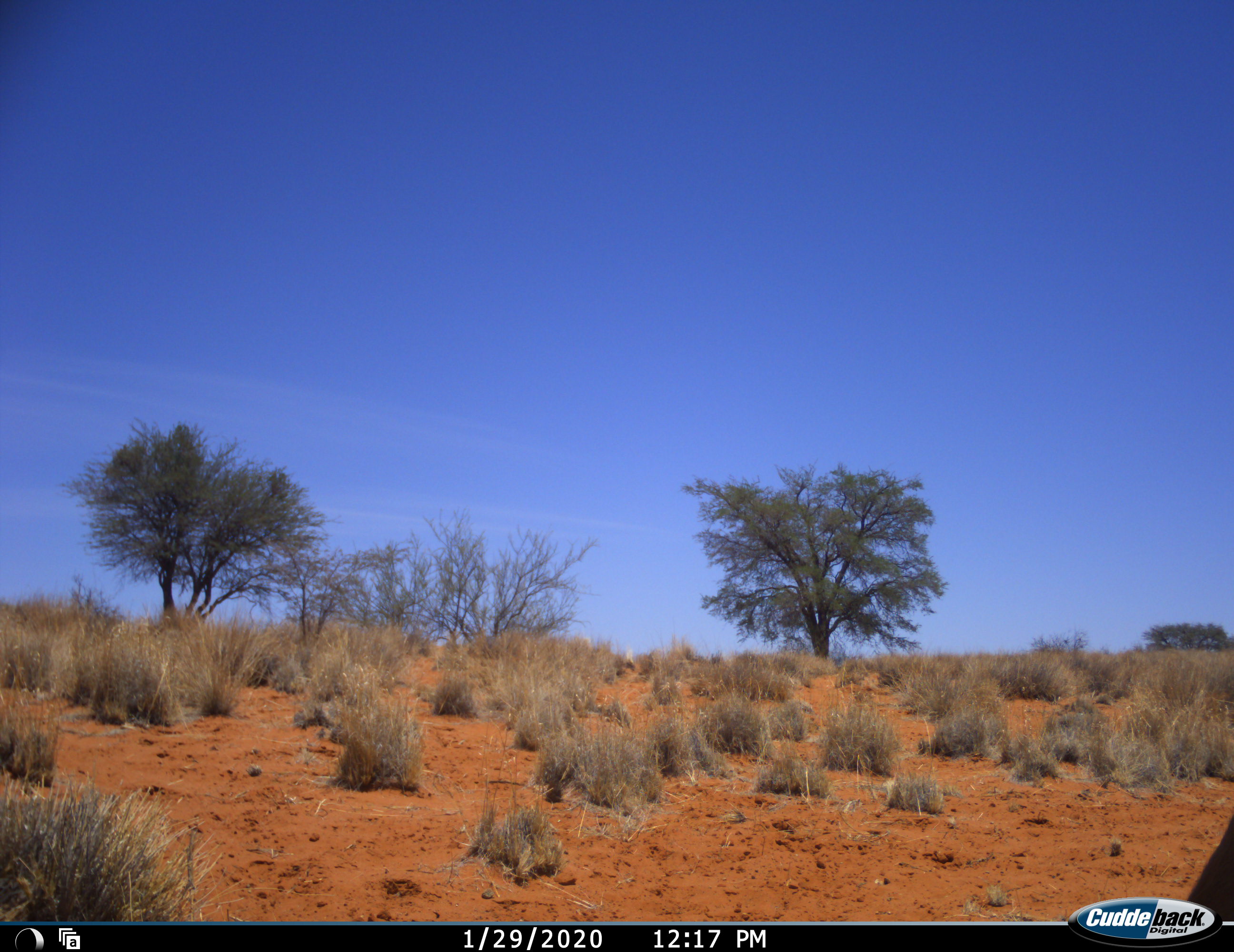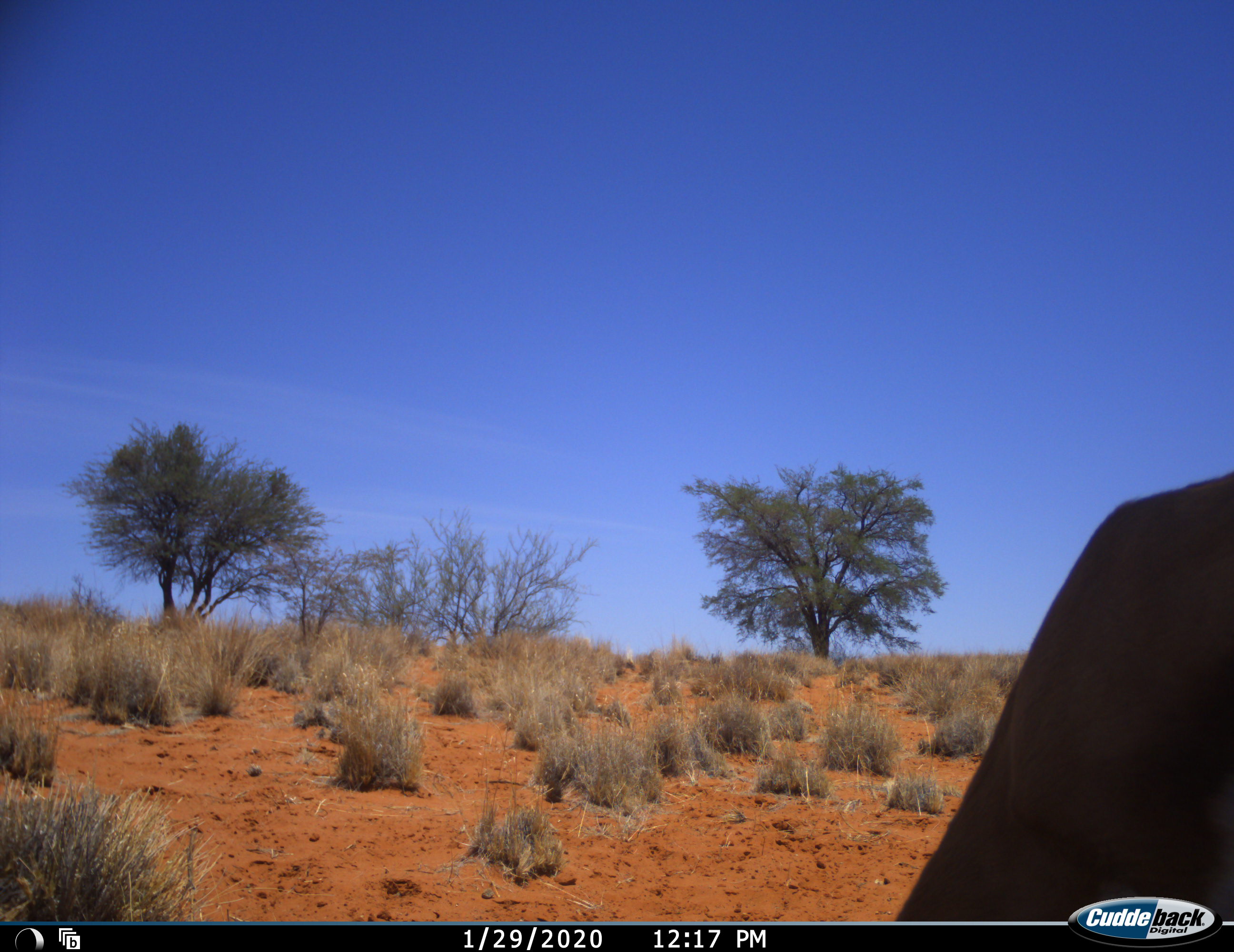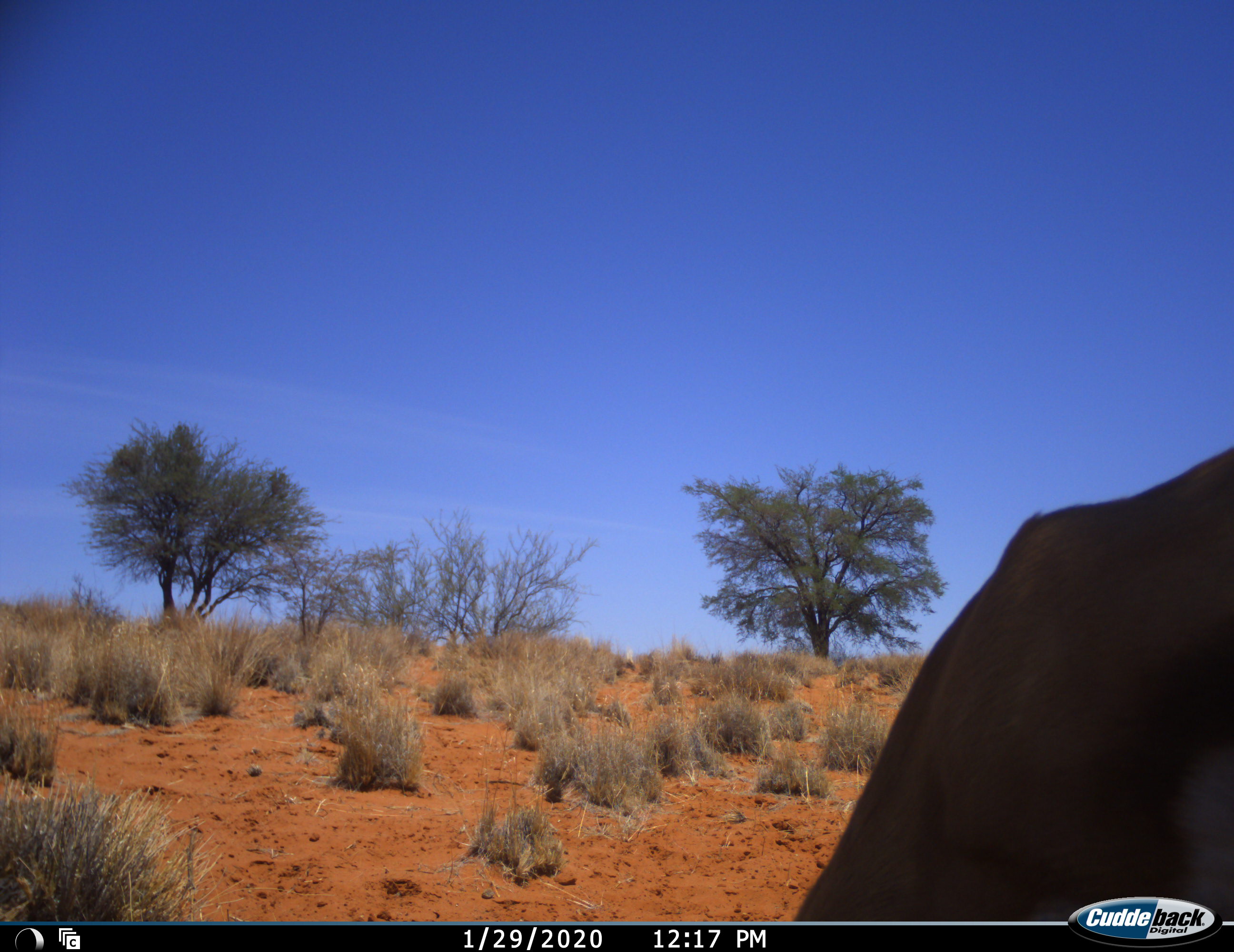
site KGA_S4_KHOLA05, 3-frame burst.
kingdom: Animalia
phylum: Chordata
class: Mammalia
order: Artiodactyla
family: Bovidae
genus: Antidorcas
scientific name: Antidorcas marsupialis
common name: springbok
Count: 1.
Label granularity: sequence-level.